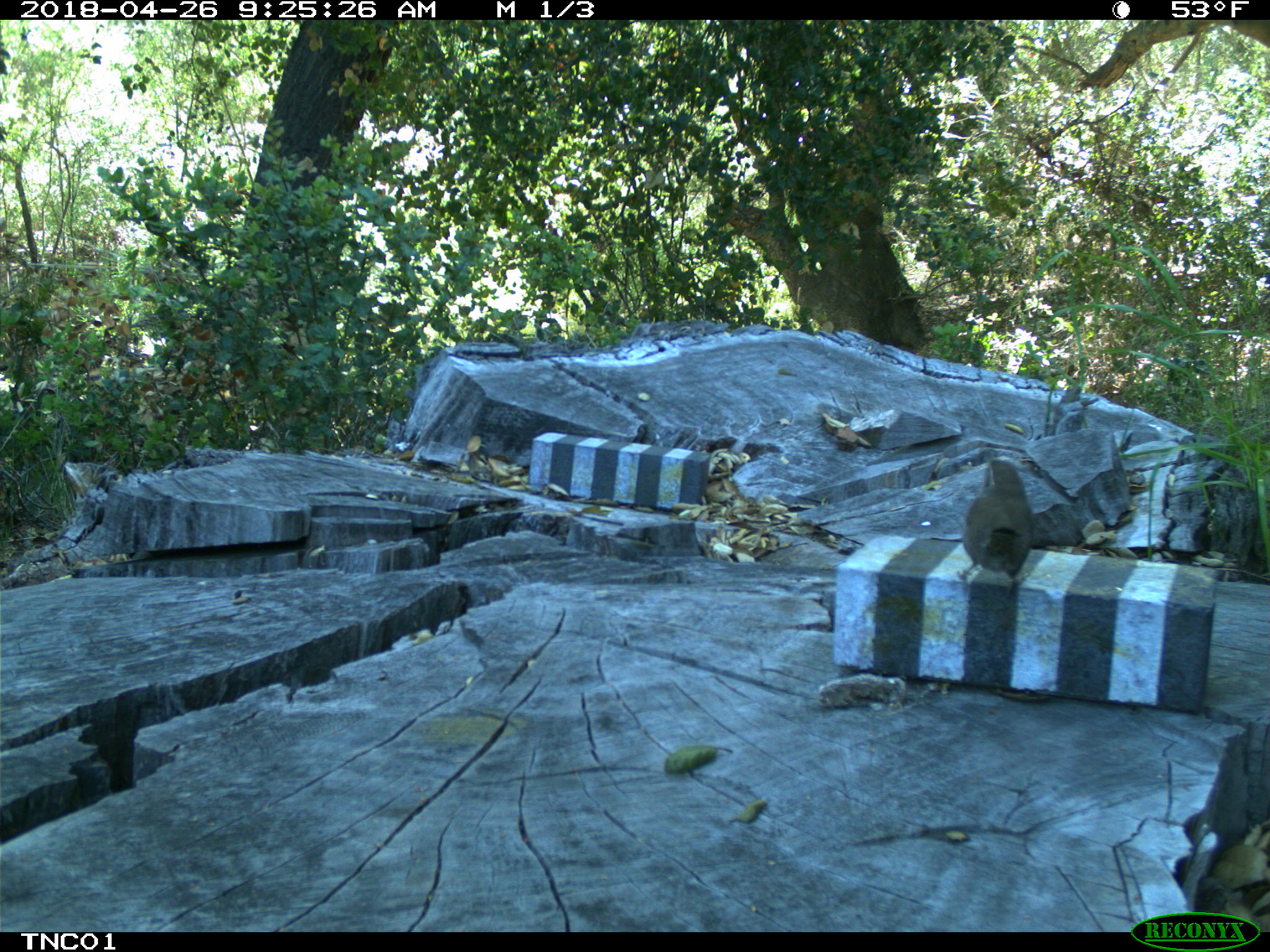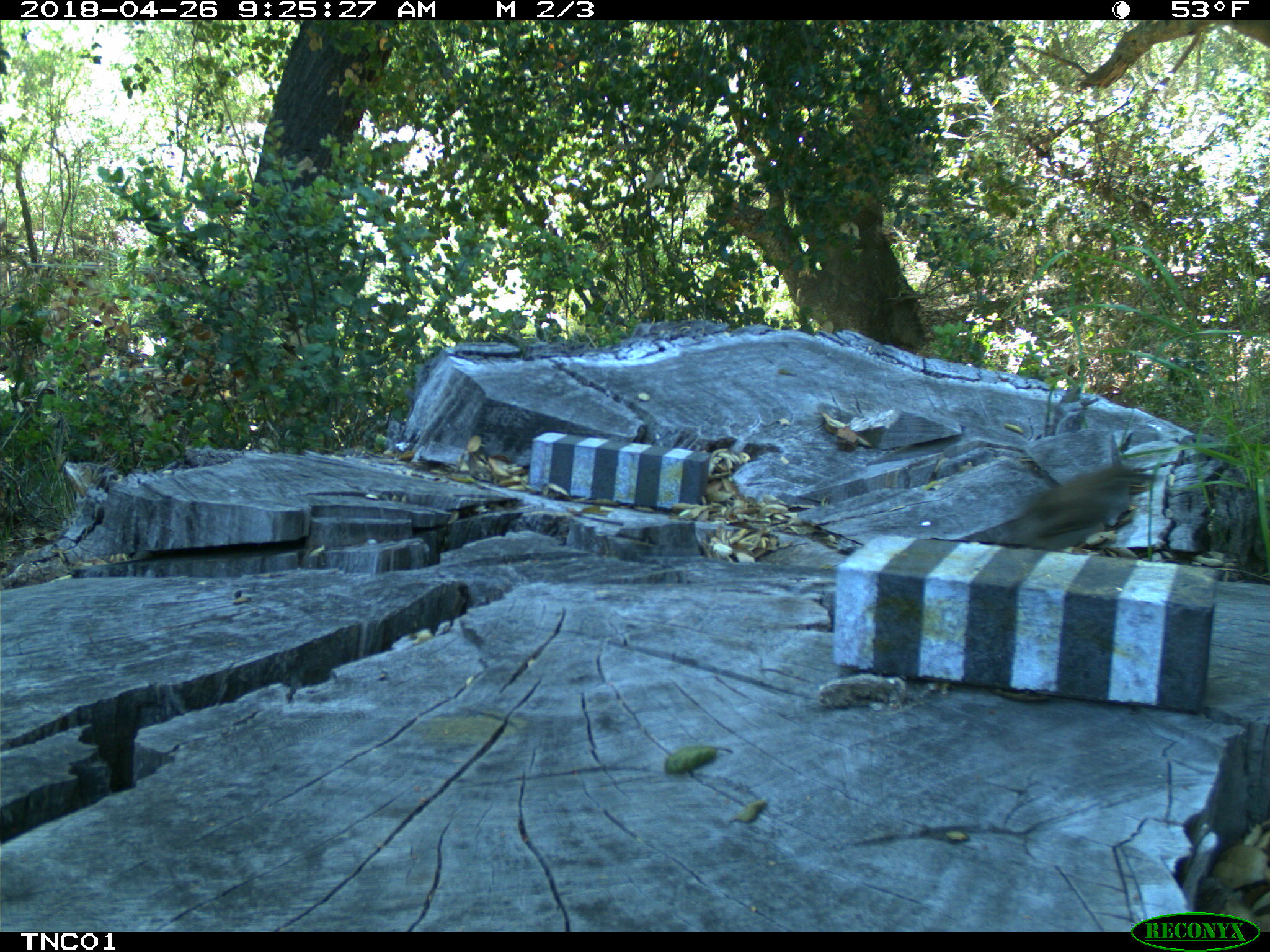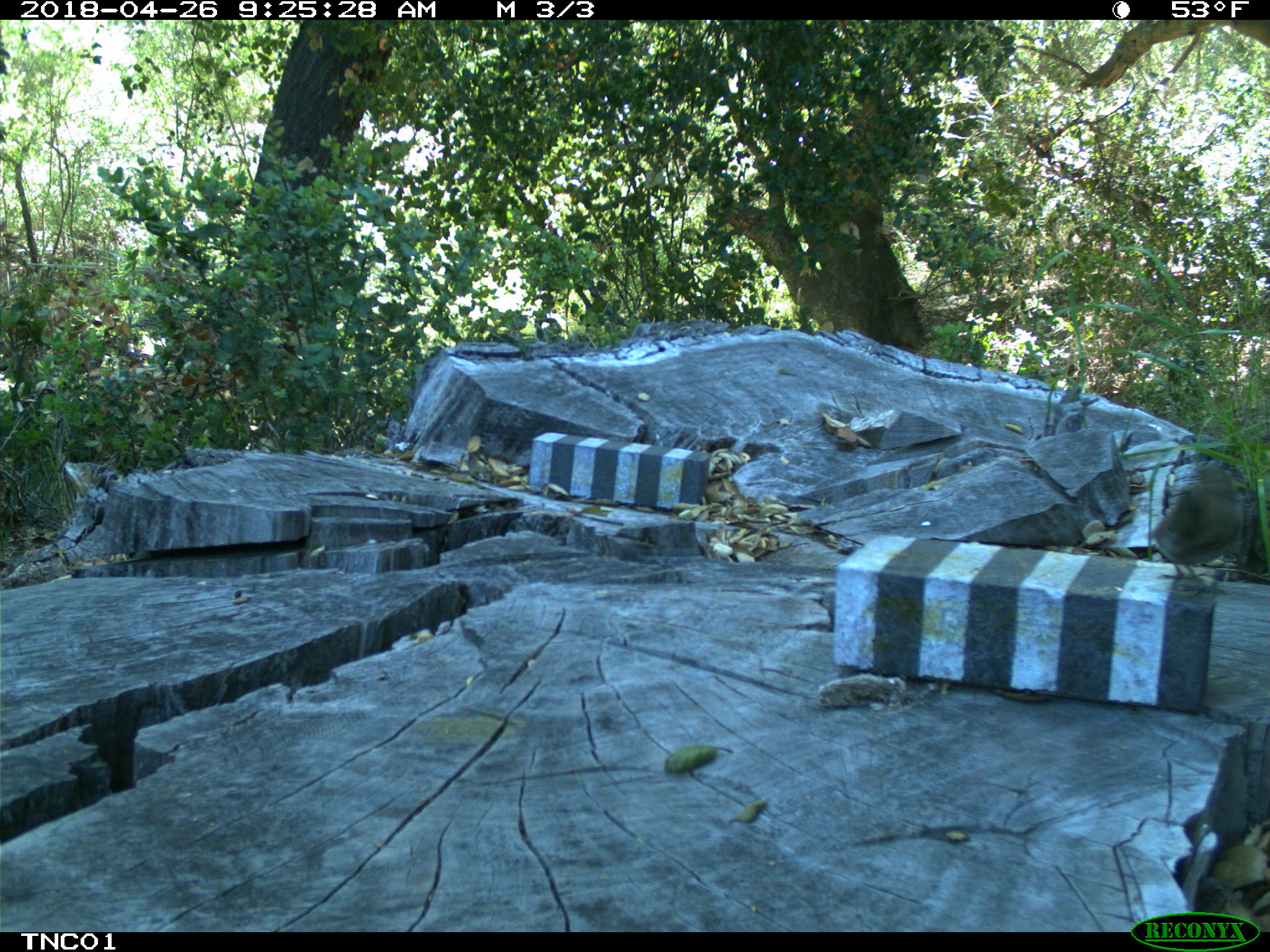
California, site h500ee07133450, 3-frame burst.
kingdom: Animalia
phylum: Chordata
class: Aves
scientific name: Aves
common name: bird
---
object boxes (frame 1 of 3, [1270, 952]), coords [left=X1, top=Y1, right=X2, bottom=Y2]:
bird: [left=957, top=459, right=1032, bottom=593]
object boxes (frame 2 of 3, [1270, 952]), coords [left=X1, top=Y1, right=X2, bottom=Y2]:
bird: [left=1008, top=465, right=1145, bottom=555]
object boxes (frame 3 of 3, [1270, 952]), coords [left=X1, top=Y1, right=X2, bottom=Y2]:
bird: [left=1146, top=465, right=1245, bottom=599]